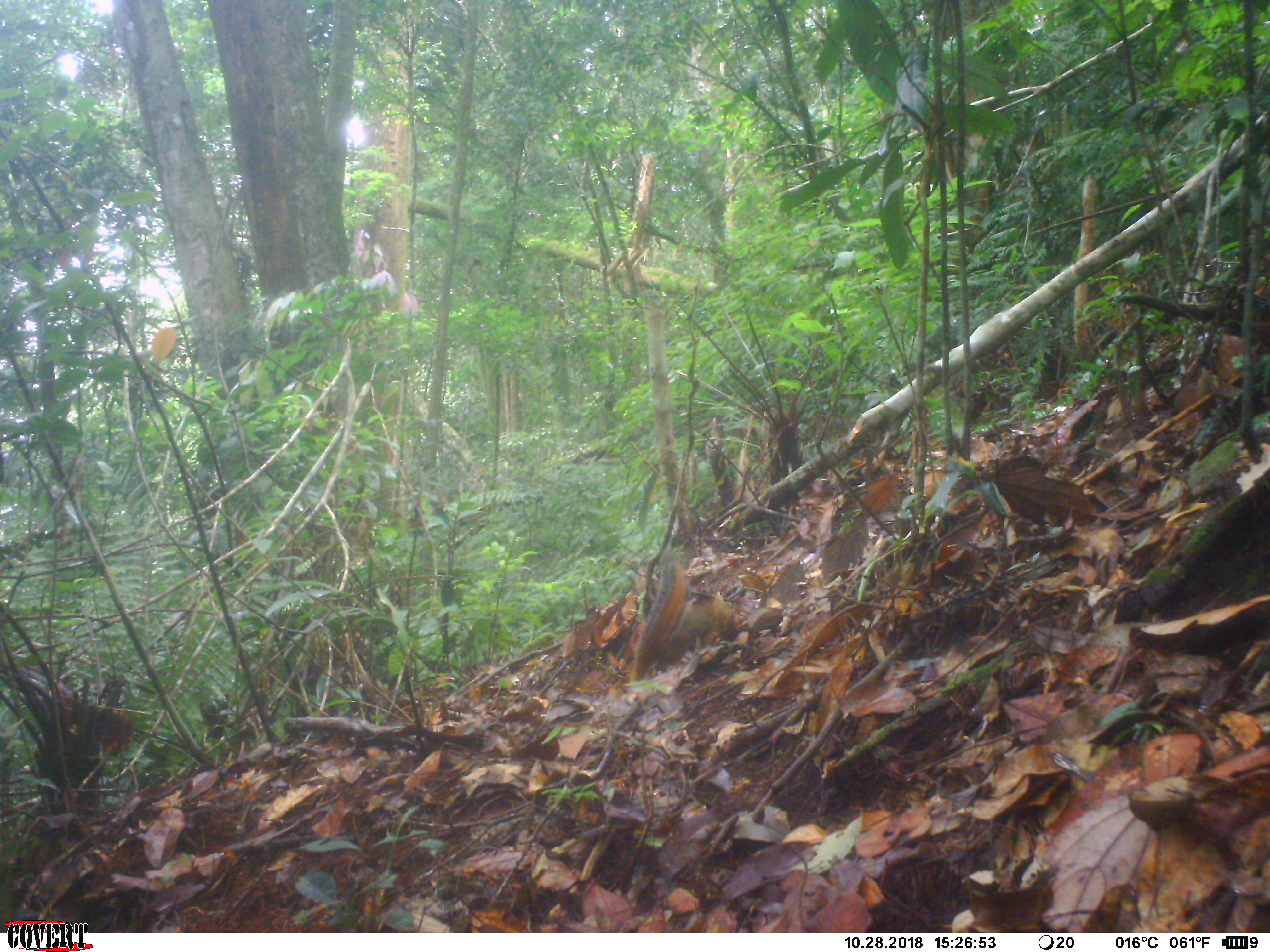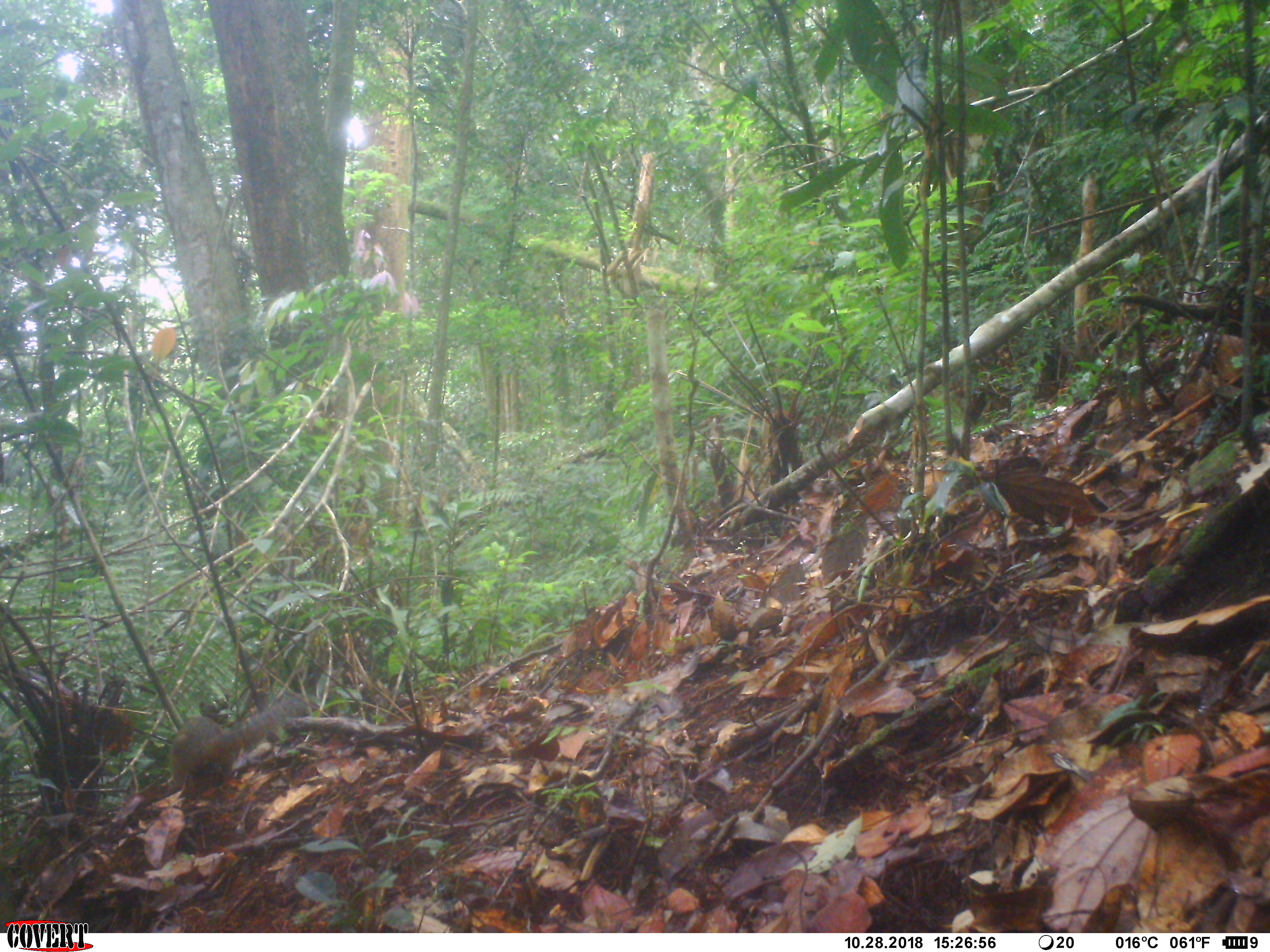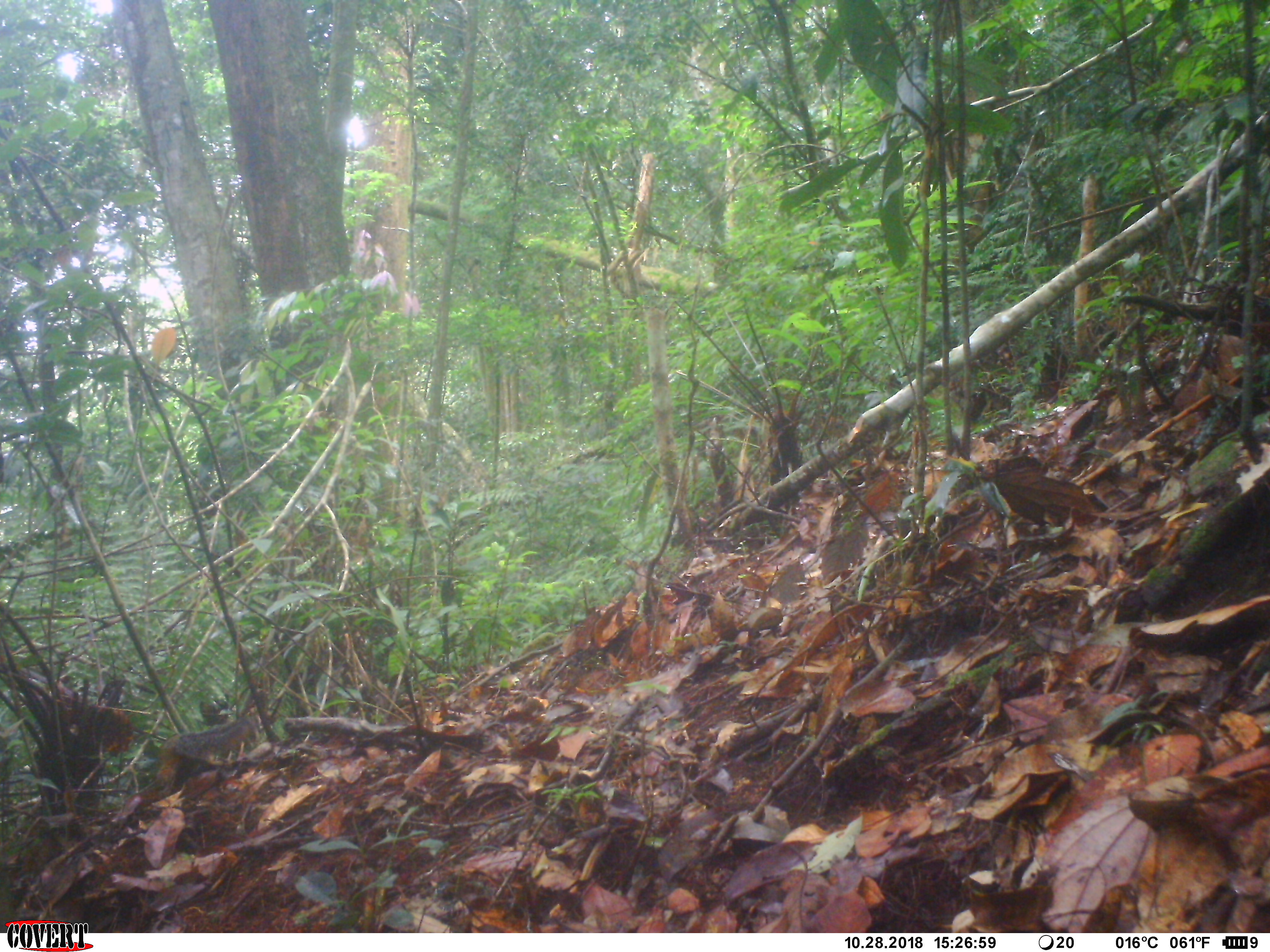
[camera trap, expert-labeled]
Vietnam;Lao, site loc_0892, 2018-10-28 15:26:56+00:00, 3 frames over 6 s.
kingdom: Animalia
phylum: Chordata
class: Mammalia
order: Rodentia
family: Sciuridae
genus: Dremomys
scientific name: Dremomys rufigenis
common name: red-cheeked squirrel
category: red cheeked squirrel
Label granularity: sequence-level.